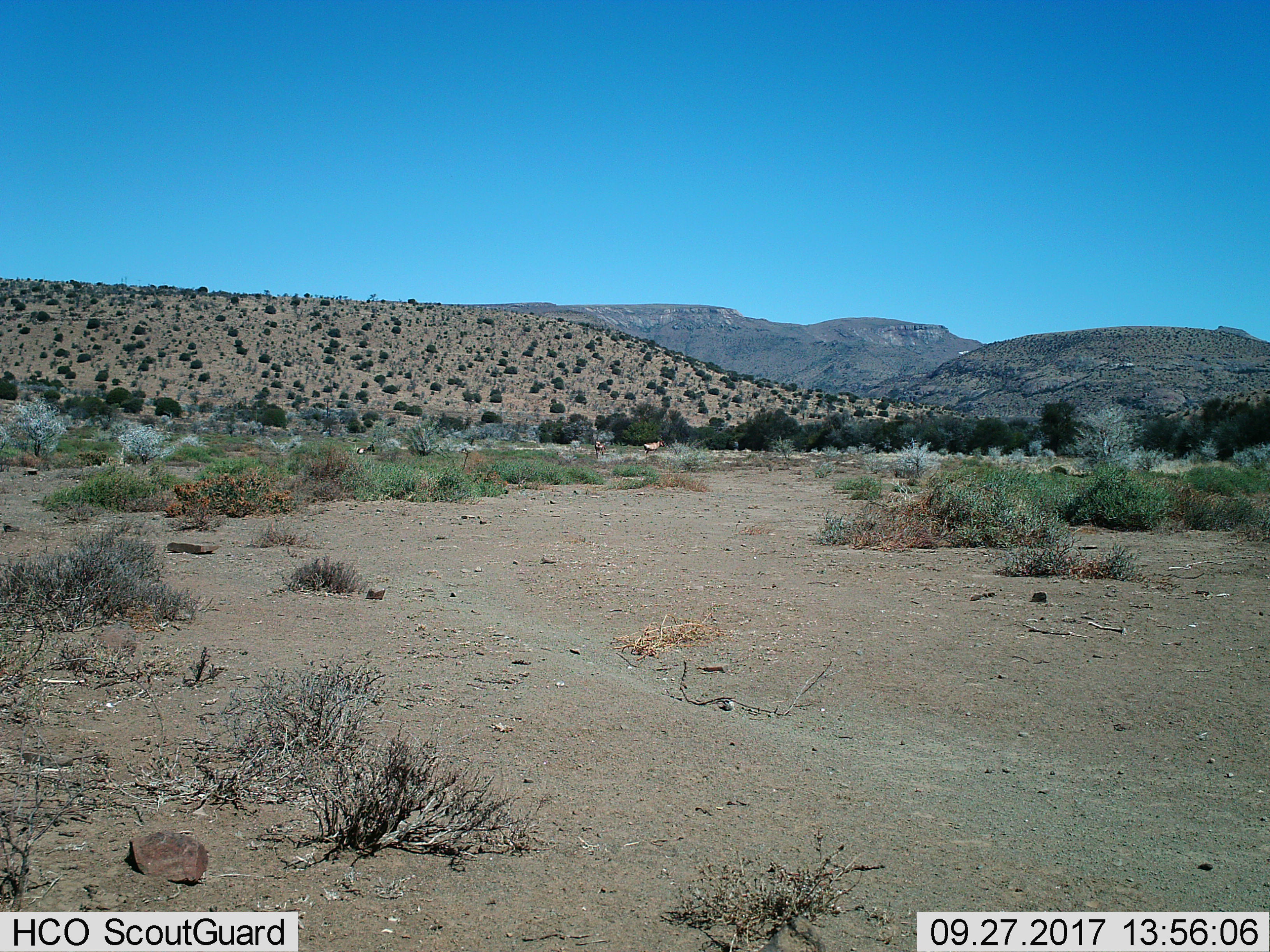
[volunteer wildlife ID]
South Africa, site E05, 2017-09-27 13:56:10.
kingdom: Animalia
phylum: Chordata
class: Mammalia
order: Artiodactyla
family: Bovidae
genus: Alcelaphus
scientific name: Alcelaphus buselaphus caama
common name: red hartebeest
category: hartebeestred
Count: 3.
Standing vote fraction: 100%.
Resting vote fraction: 100%.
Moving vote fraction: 0%.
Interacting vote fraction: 0%.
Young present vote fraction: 0%.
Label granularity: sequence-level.